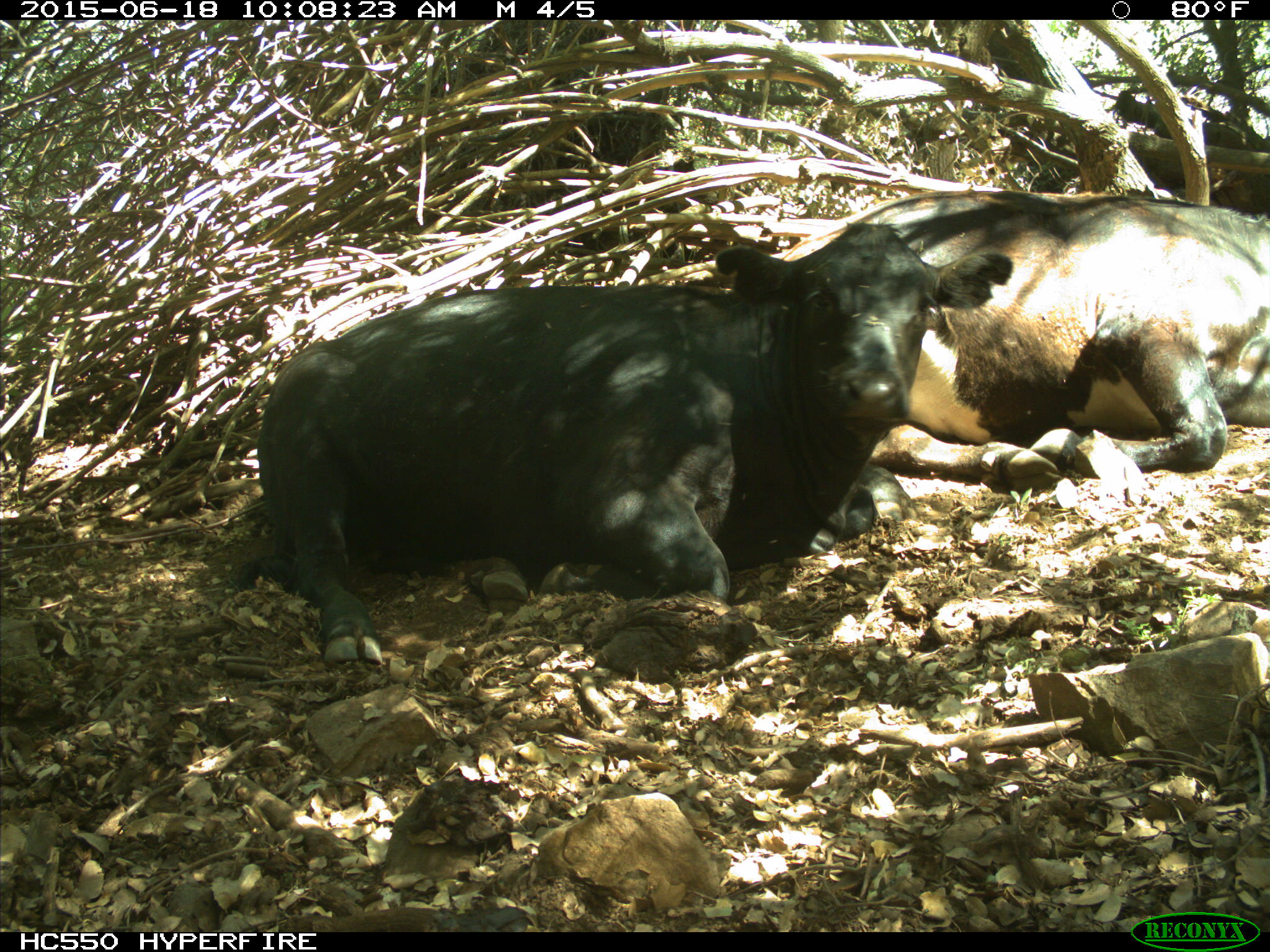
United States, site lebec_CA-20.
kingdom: Animalia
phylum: Chordata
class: Mammalia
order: Artiodactyla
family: Bovidae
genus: Bos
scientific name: Bos taurus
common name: domestic cow